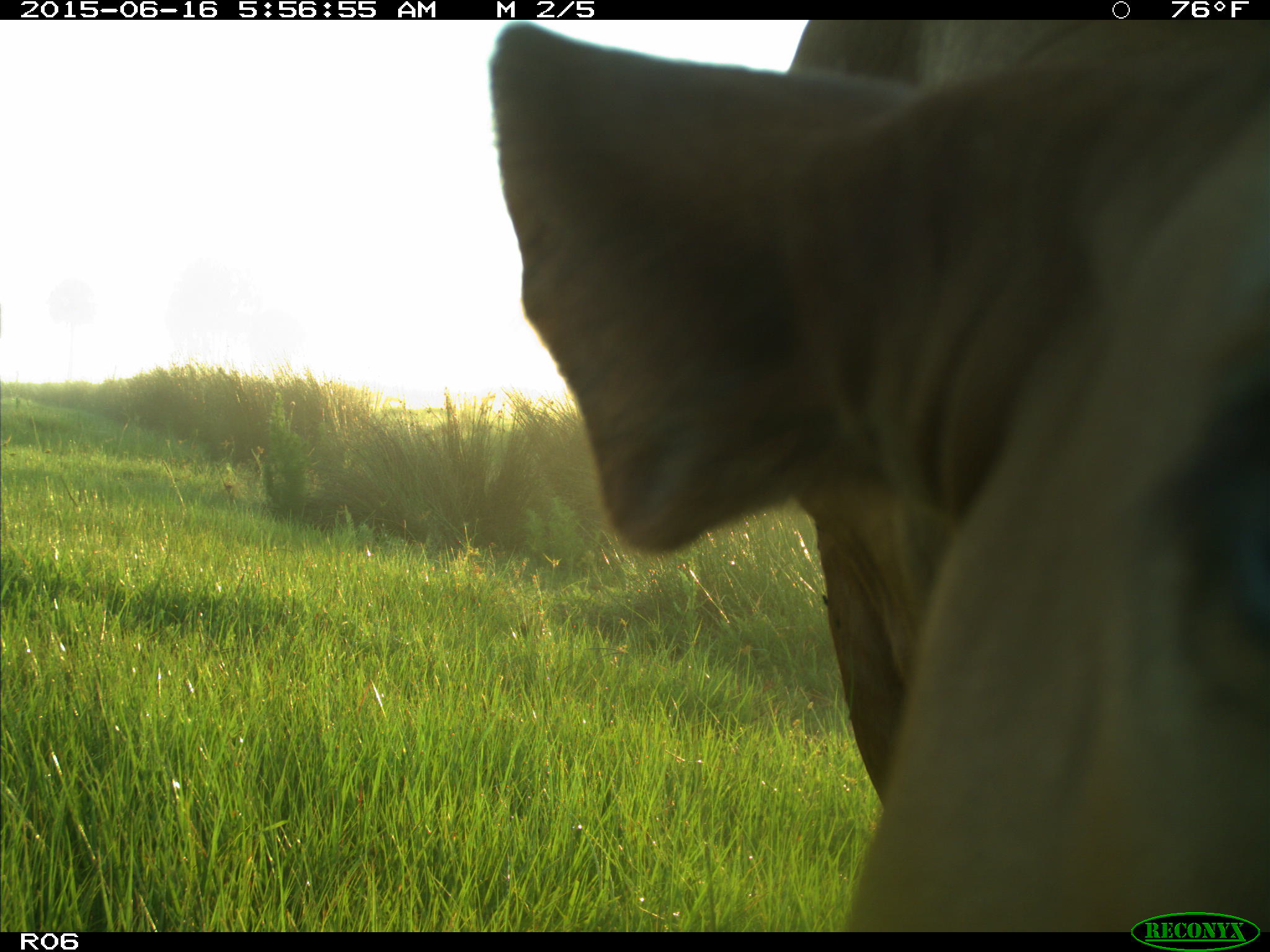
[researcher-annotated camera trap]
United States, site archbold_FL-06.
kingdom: Animalia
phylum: Chordata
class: Mammalia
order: Artiodactyla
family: Bovidae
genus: Bos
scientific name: Bos taurus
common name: domestic cow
Bos taurus (domestic cow).